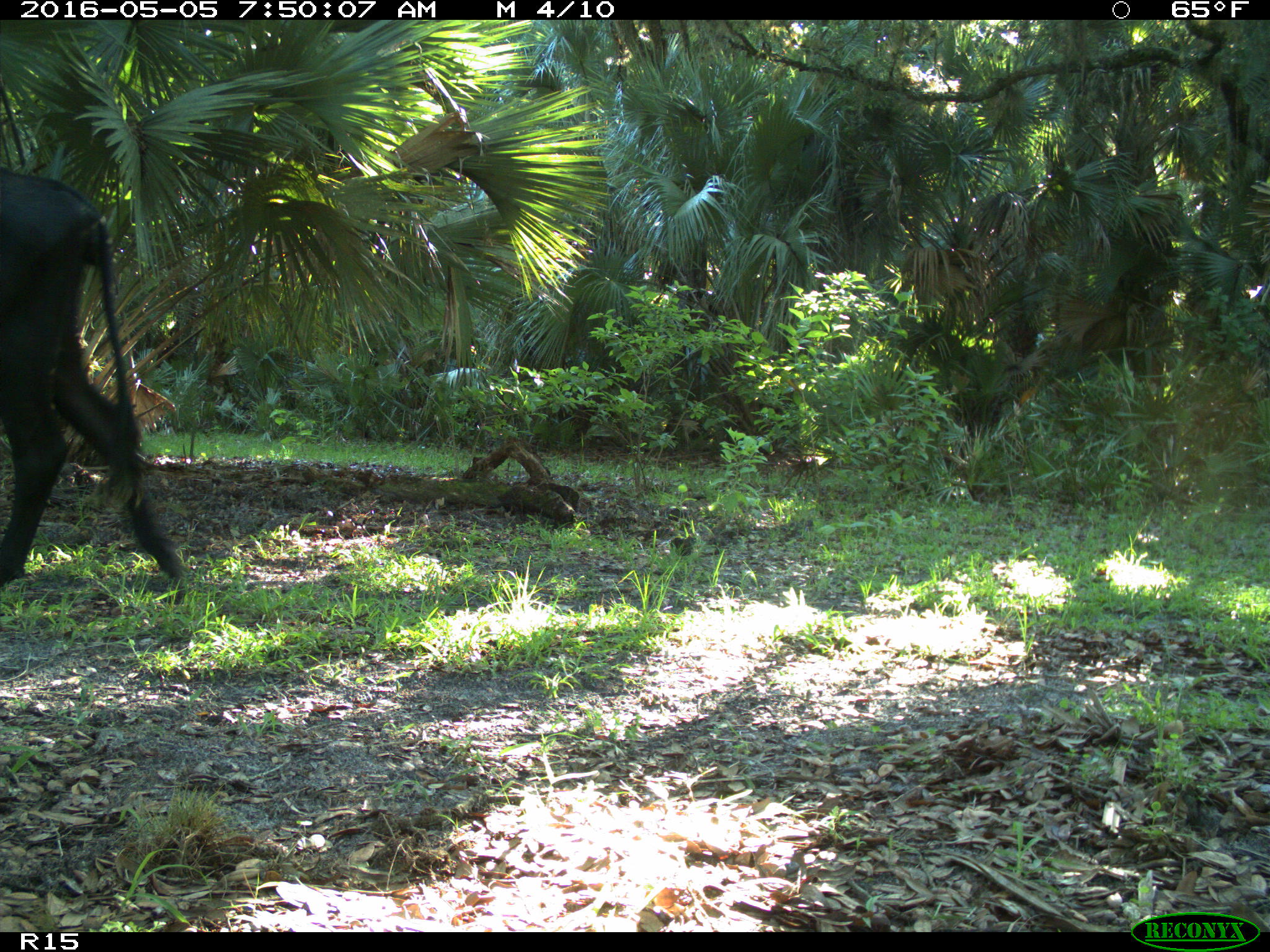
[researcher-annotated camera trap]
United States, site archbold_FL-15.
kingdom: Animalia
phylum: Chordata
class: Mammalia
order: Artiodactyla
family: Bovidae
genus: Bos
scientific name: Bos taurus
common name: domestic cow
Bos taurus (domestic cow).